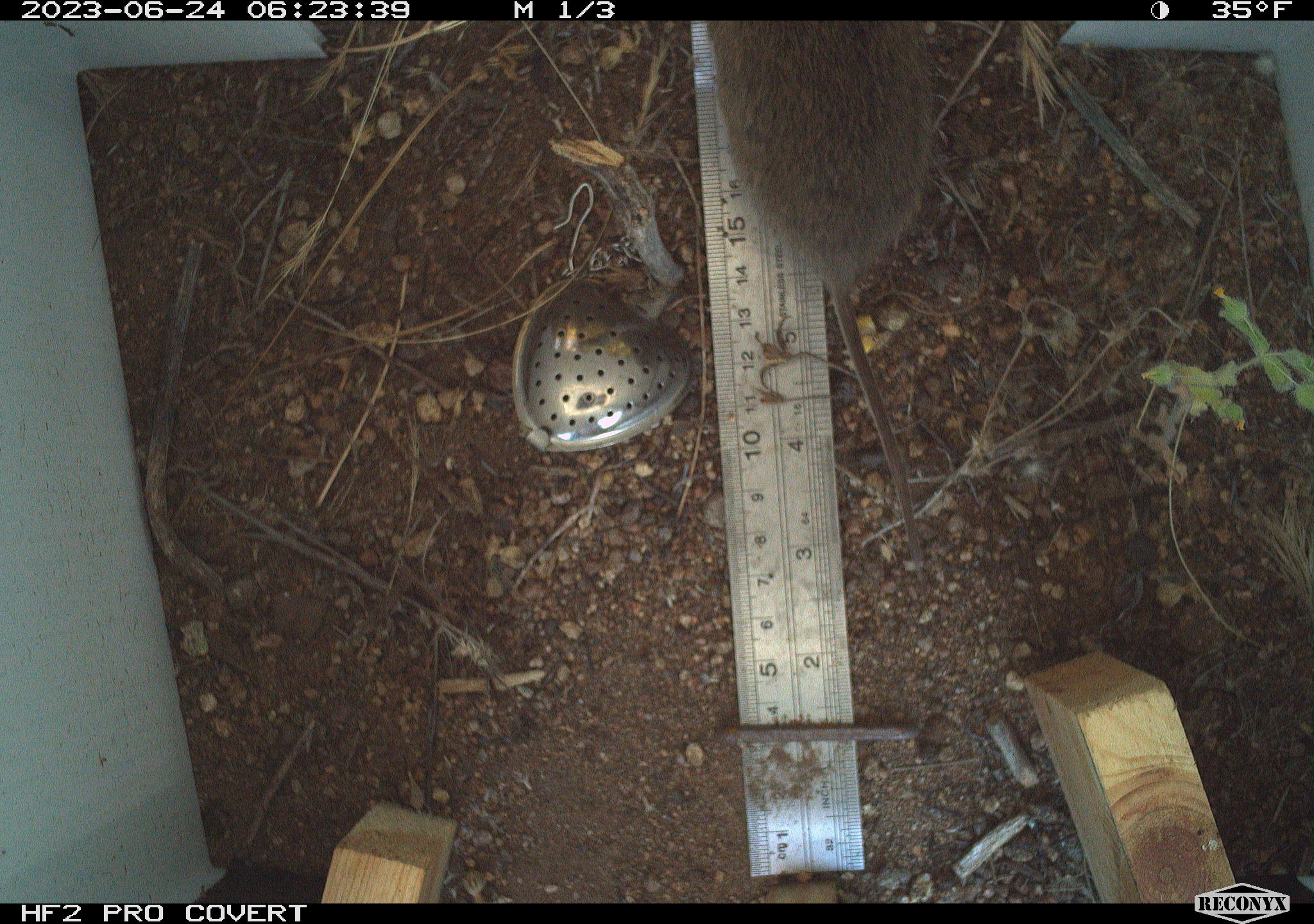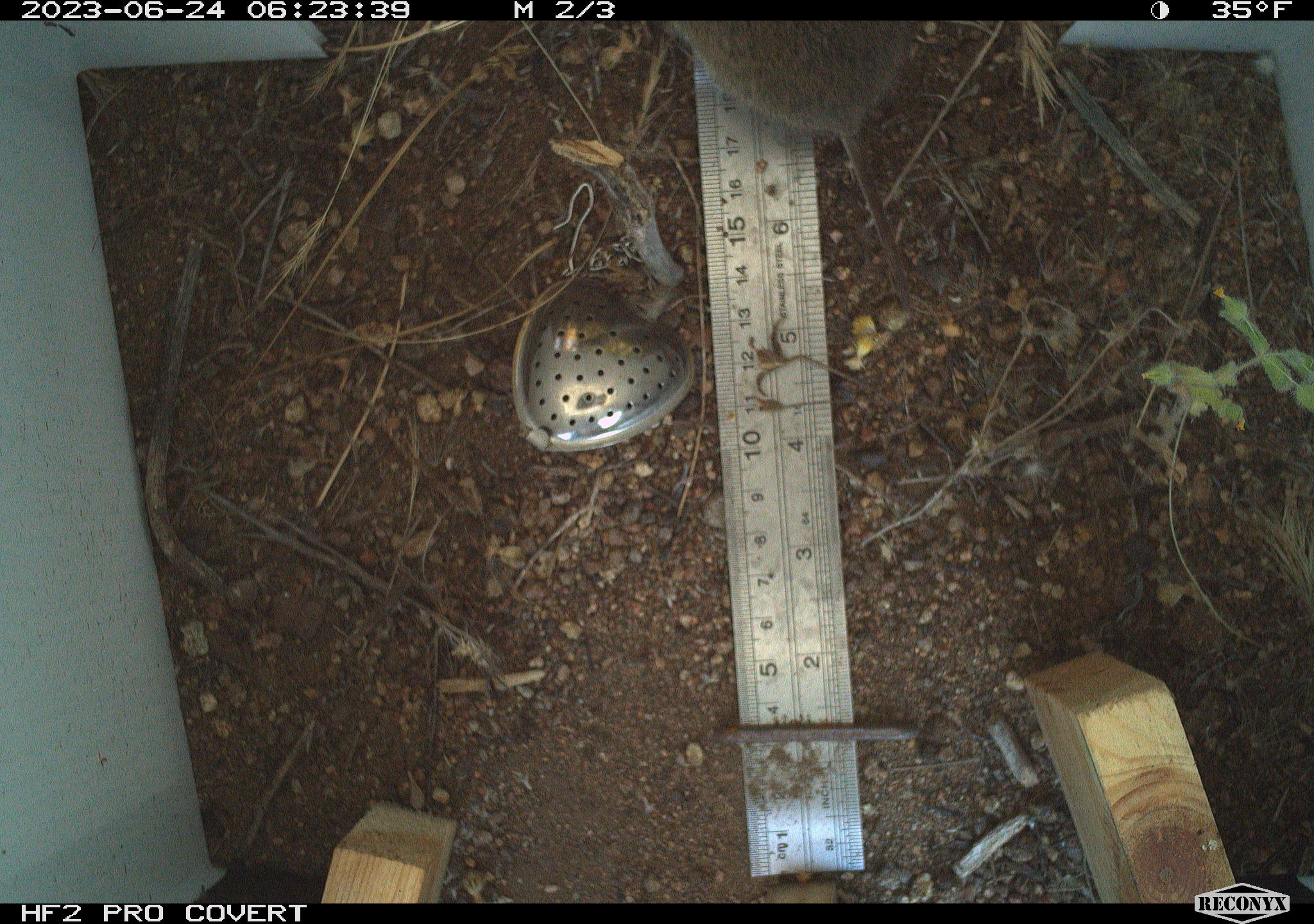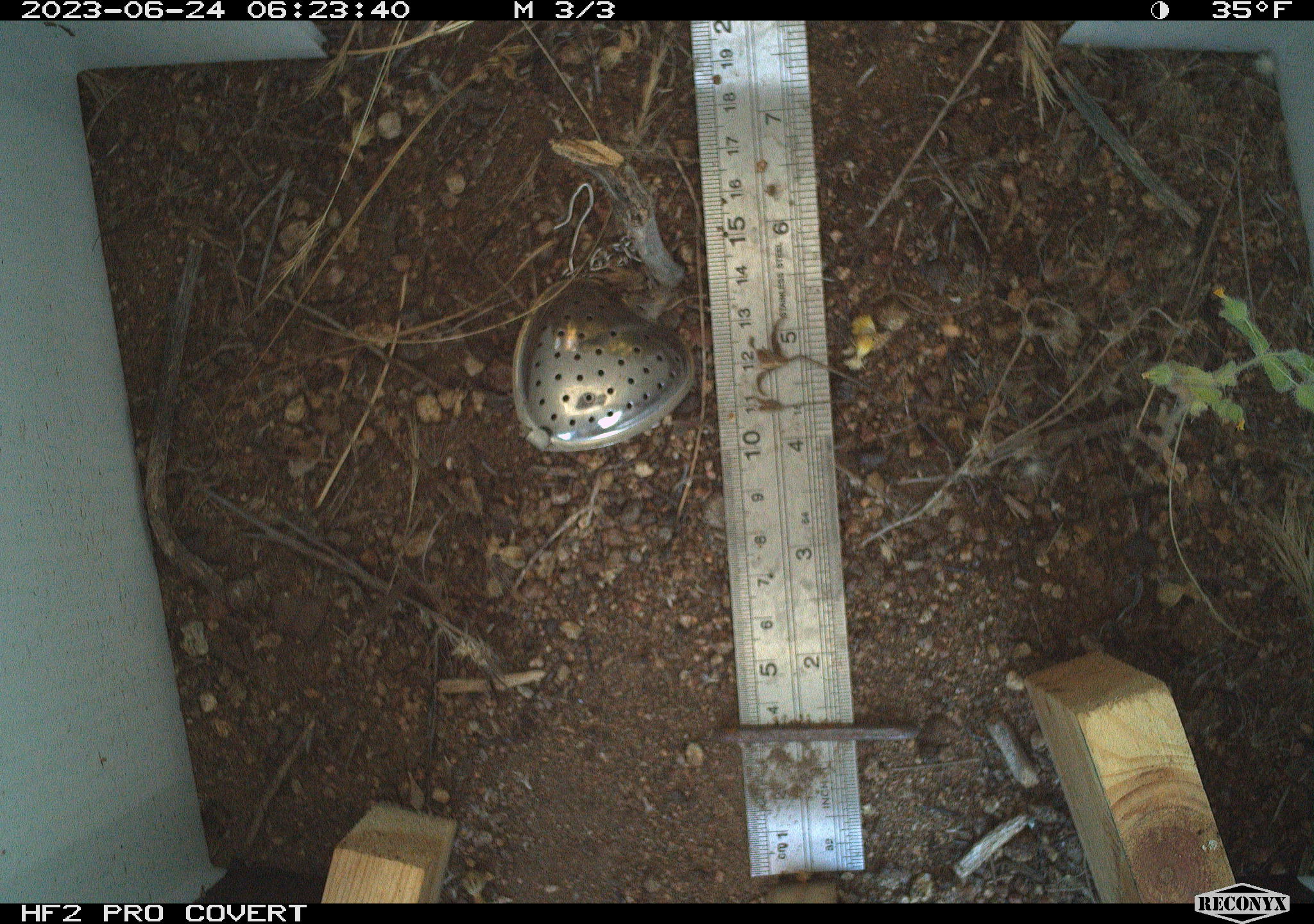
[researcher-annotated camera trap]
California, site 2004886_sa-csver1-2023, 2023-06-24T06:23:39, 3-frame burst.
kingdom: Animalia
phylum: Chordata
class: Mammalia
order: Rodentia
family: Cricetidae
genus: Microtus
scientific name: Microtus californicus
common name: california vole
California vole (Microtus californicus).